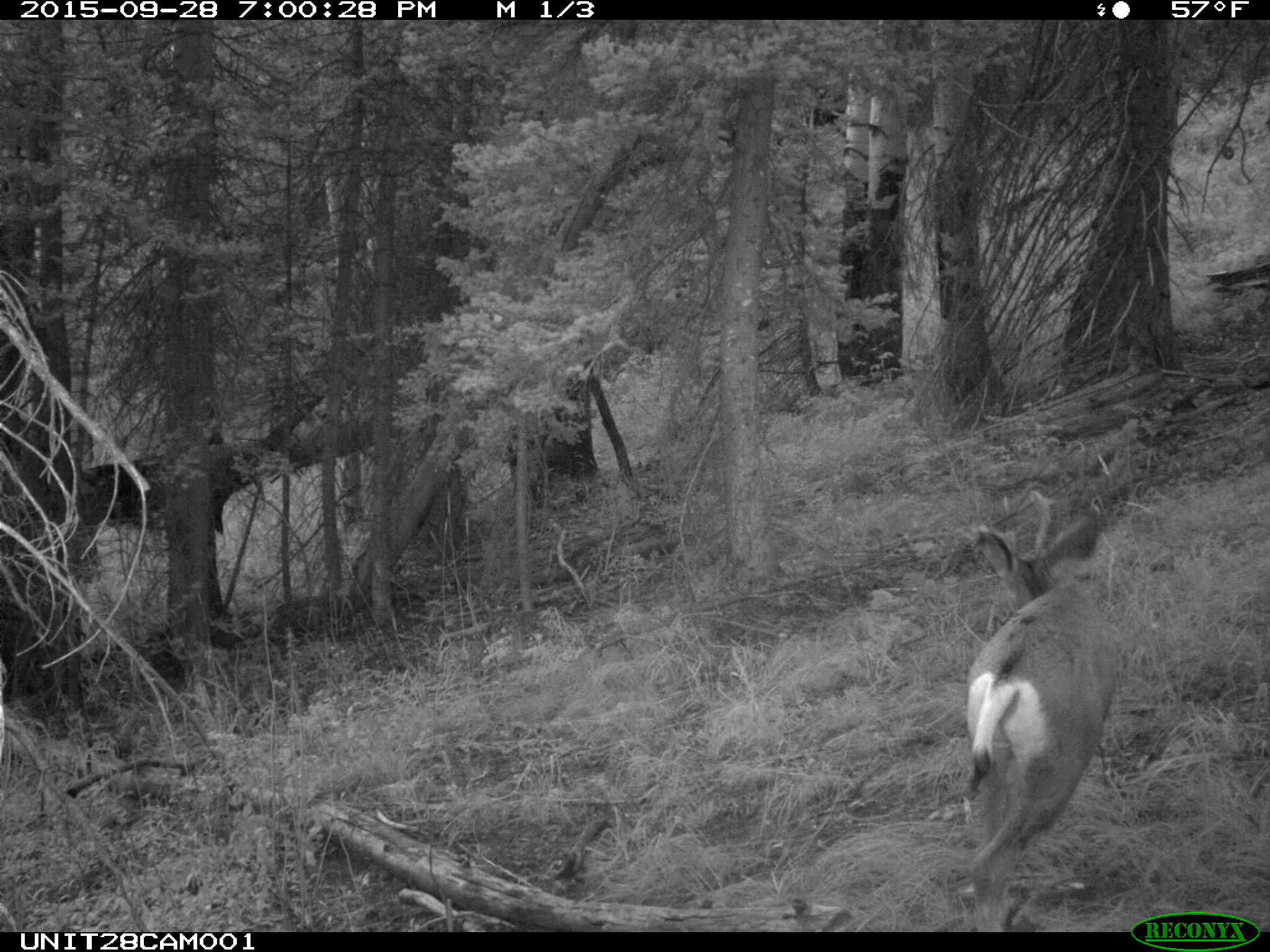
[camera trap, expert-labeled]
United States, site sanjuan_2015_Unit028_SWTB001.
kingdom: Animalia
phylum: Chordata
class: Mammalia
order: Artiodactyla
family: Cervidae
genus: Odocoileus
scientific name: Odocoileus hemionus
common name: mule deer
Odocoileus hemionus (mule deer).